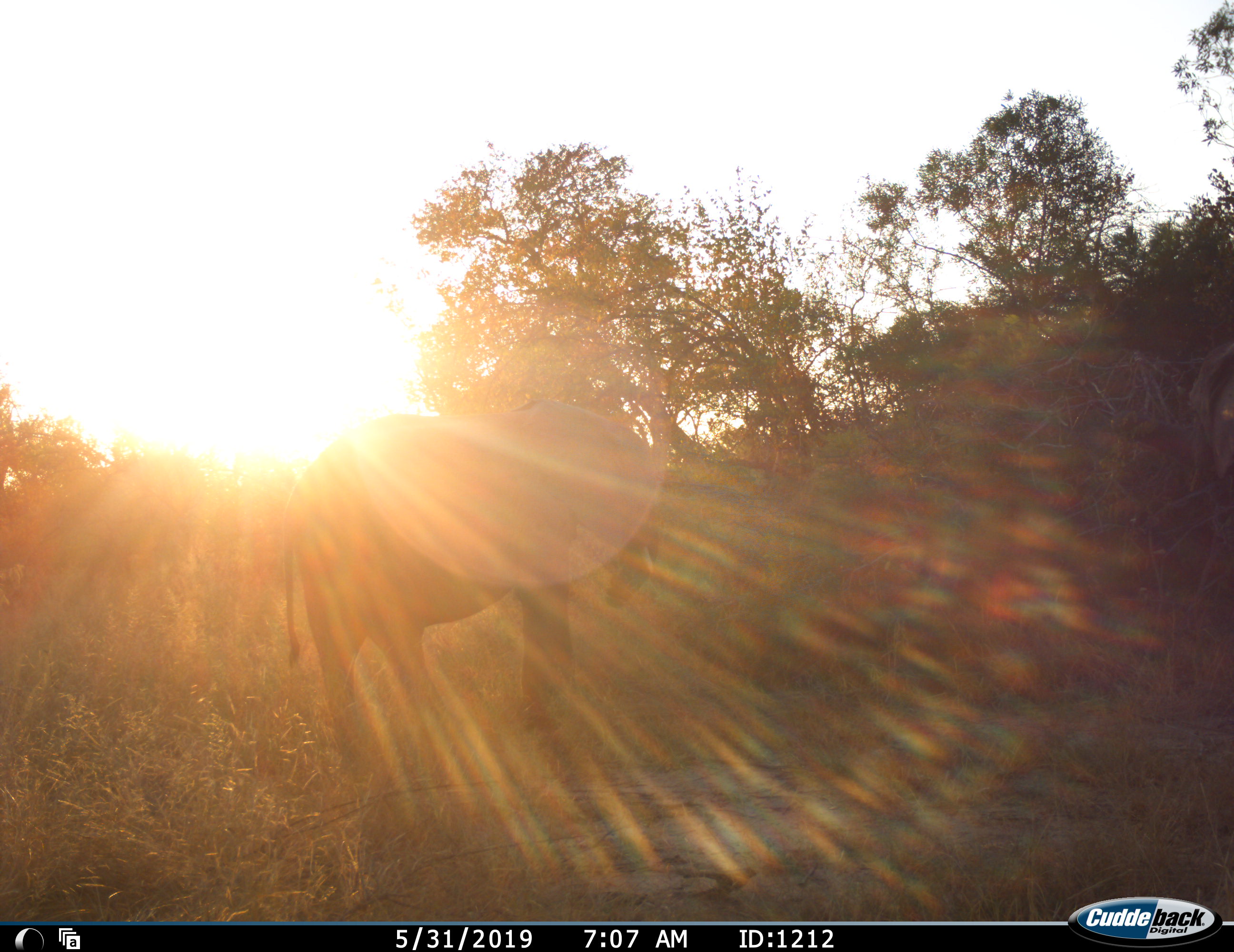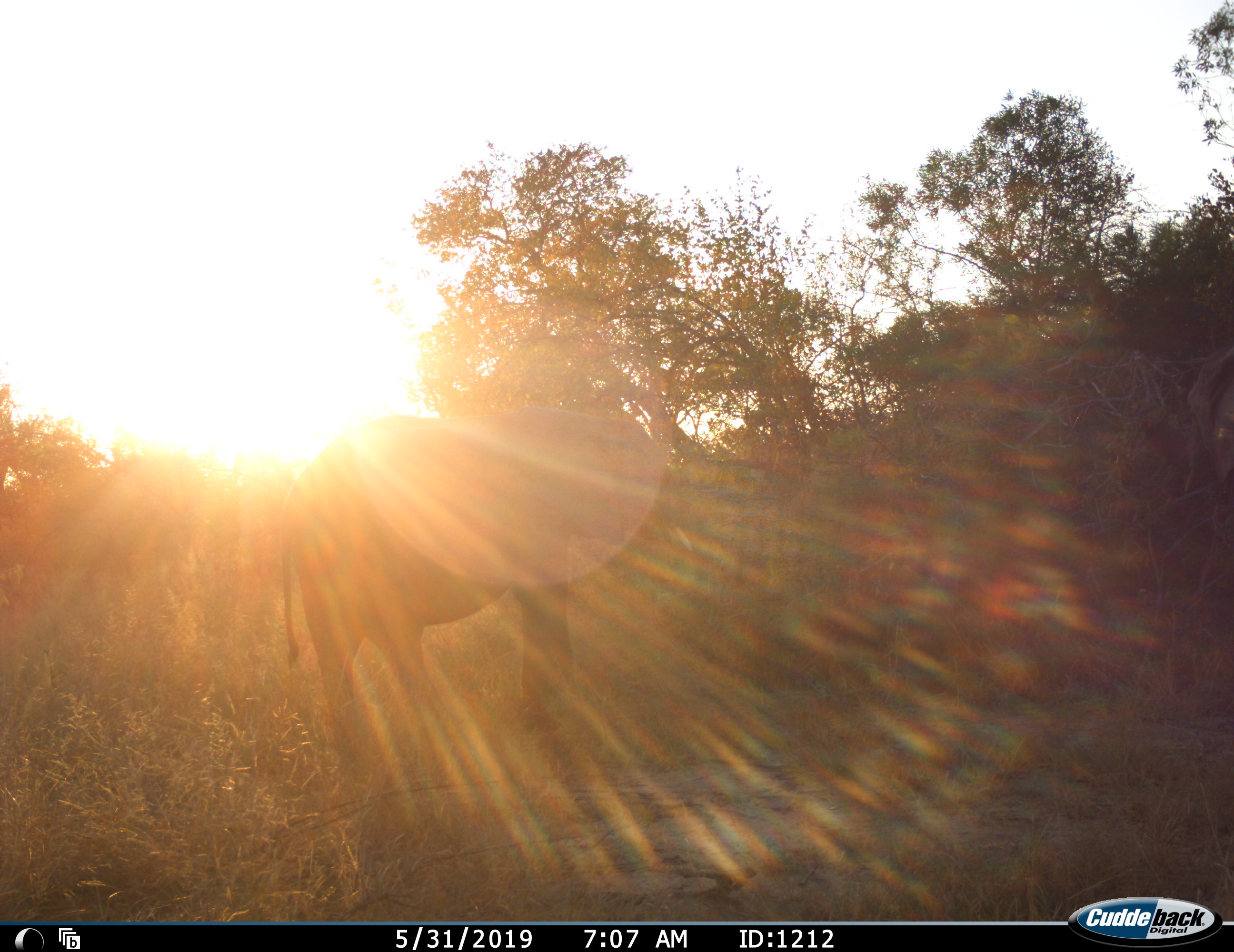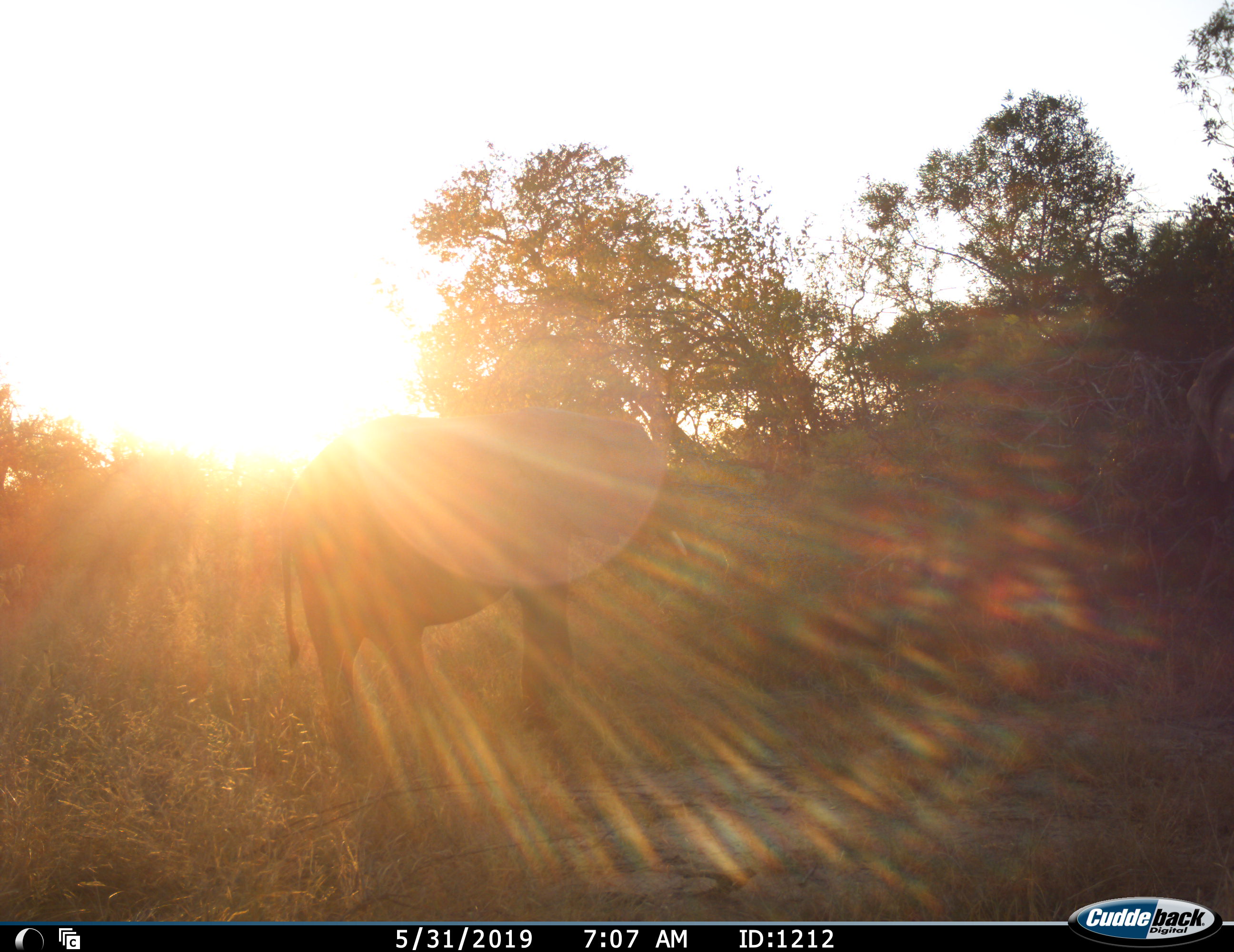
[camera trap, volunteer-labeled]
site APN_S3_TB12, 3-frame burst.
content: unidentified animal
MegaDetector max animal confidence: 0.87